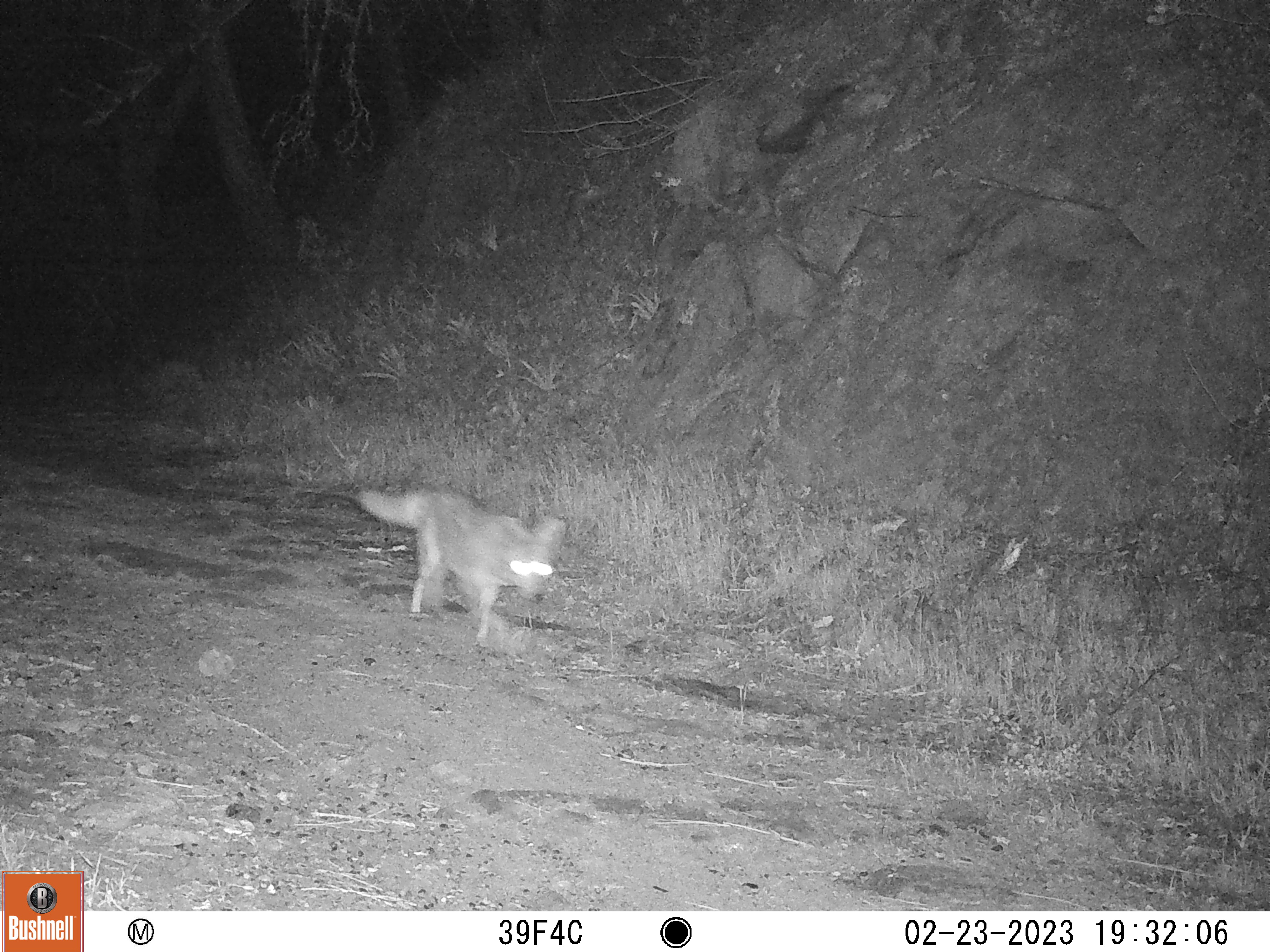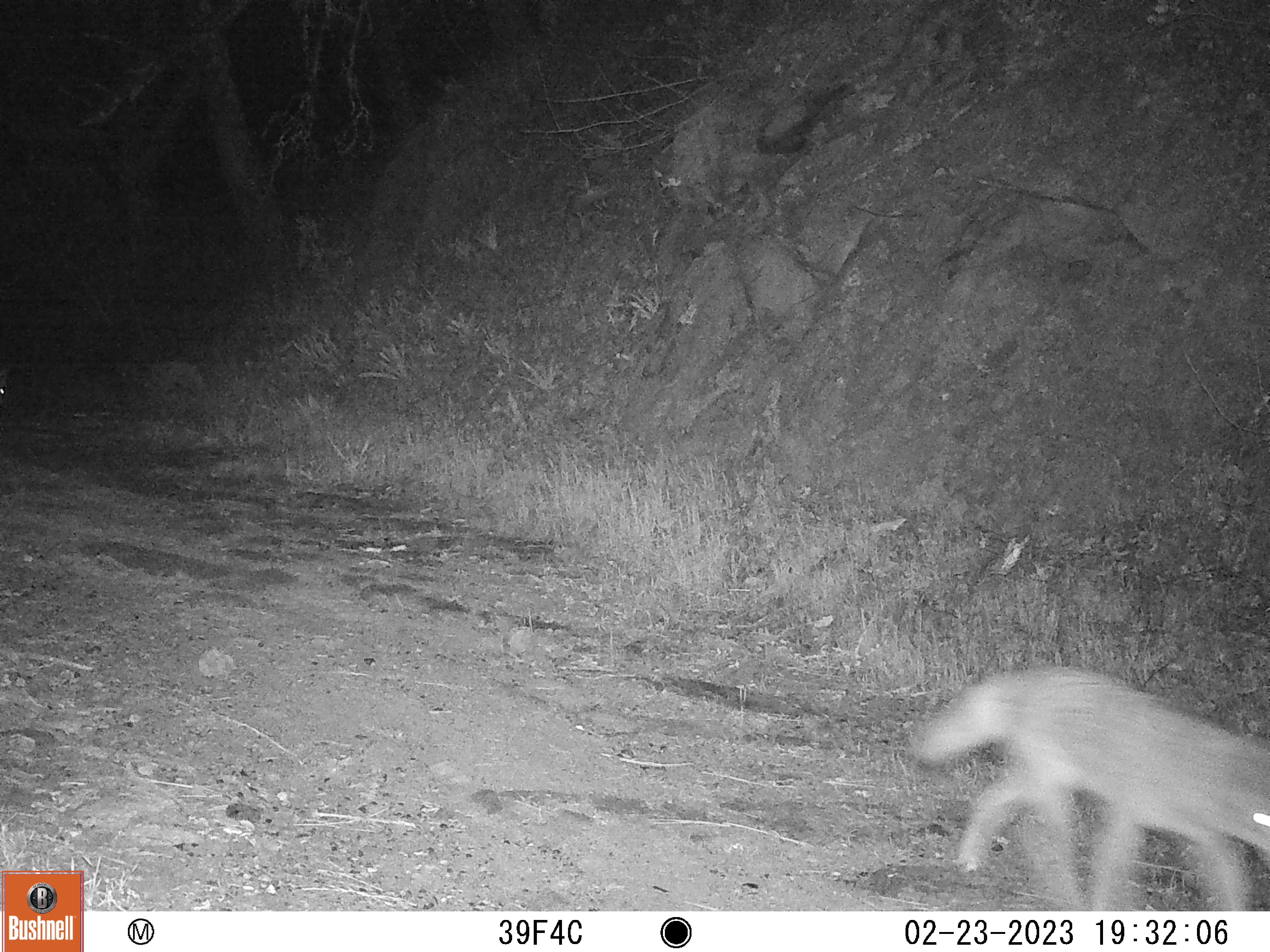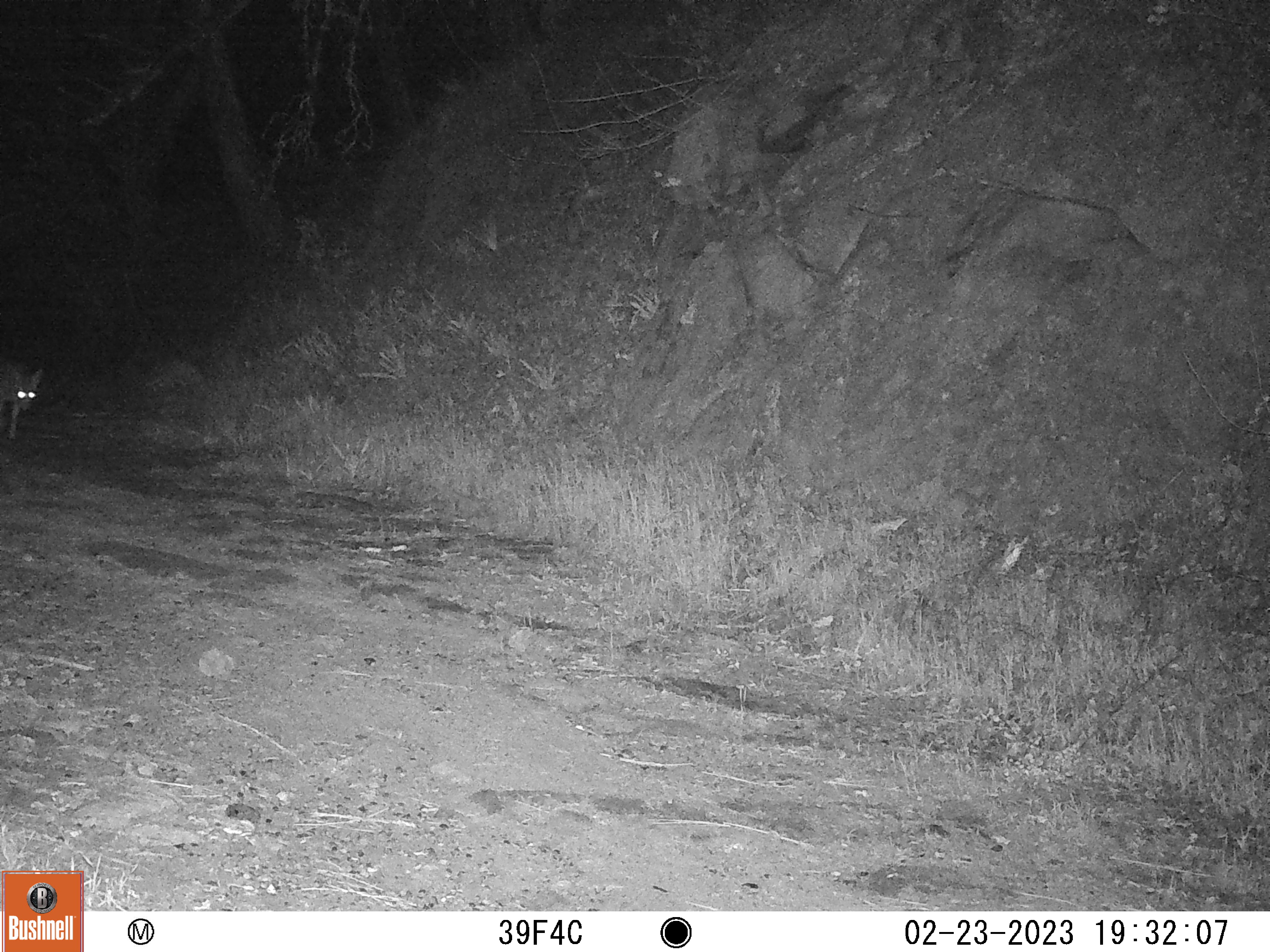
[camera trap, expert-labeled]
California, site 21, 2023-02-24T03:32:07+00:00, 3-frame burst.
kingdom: Animalia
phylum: Chordata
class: Mammalia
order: Carnivora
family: Canidae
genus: Canis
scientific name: Canis latrans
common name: coyote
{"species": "coyote (Canis latrans)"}